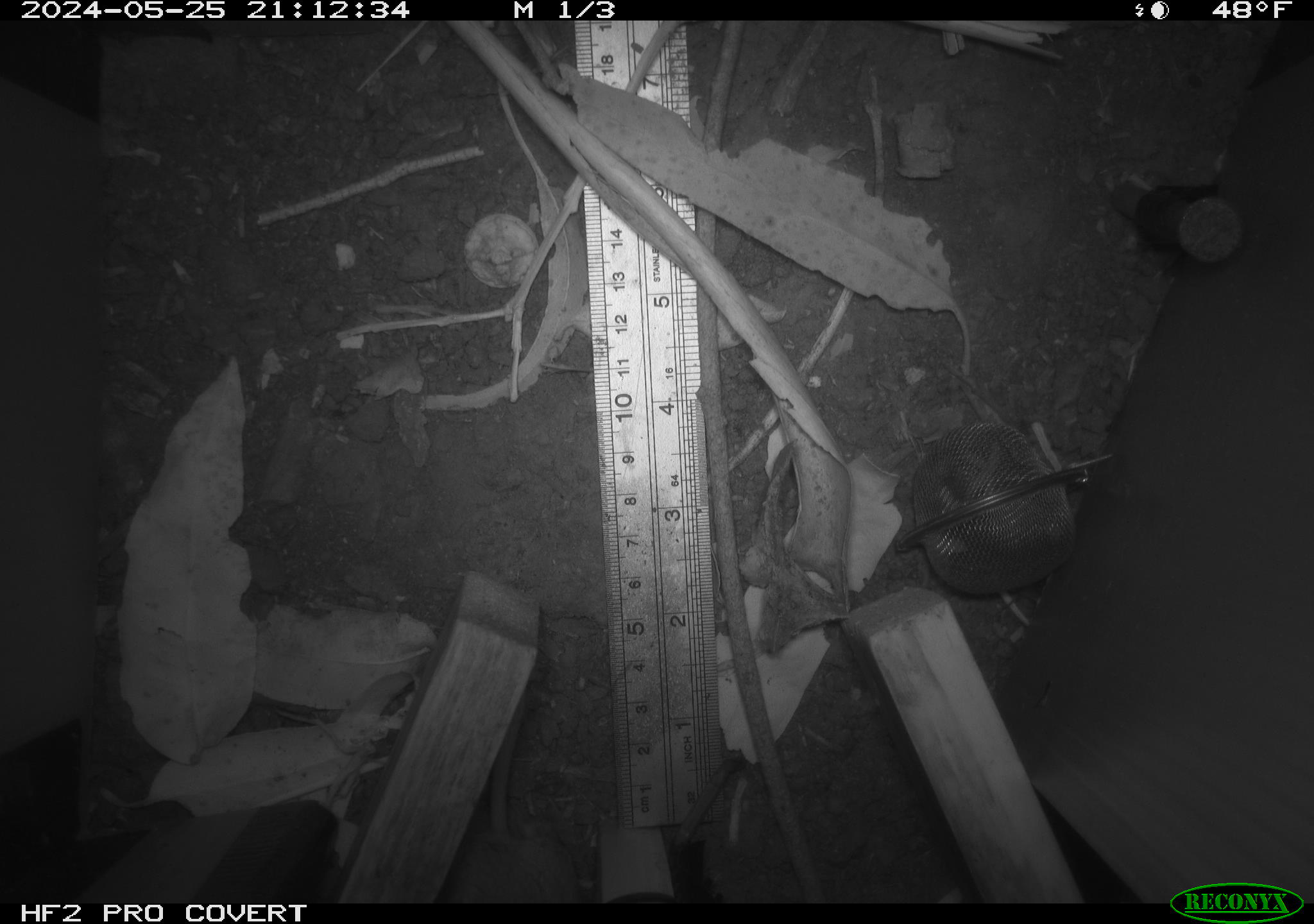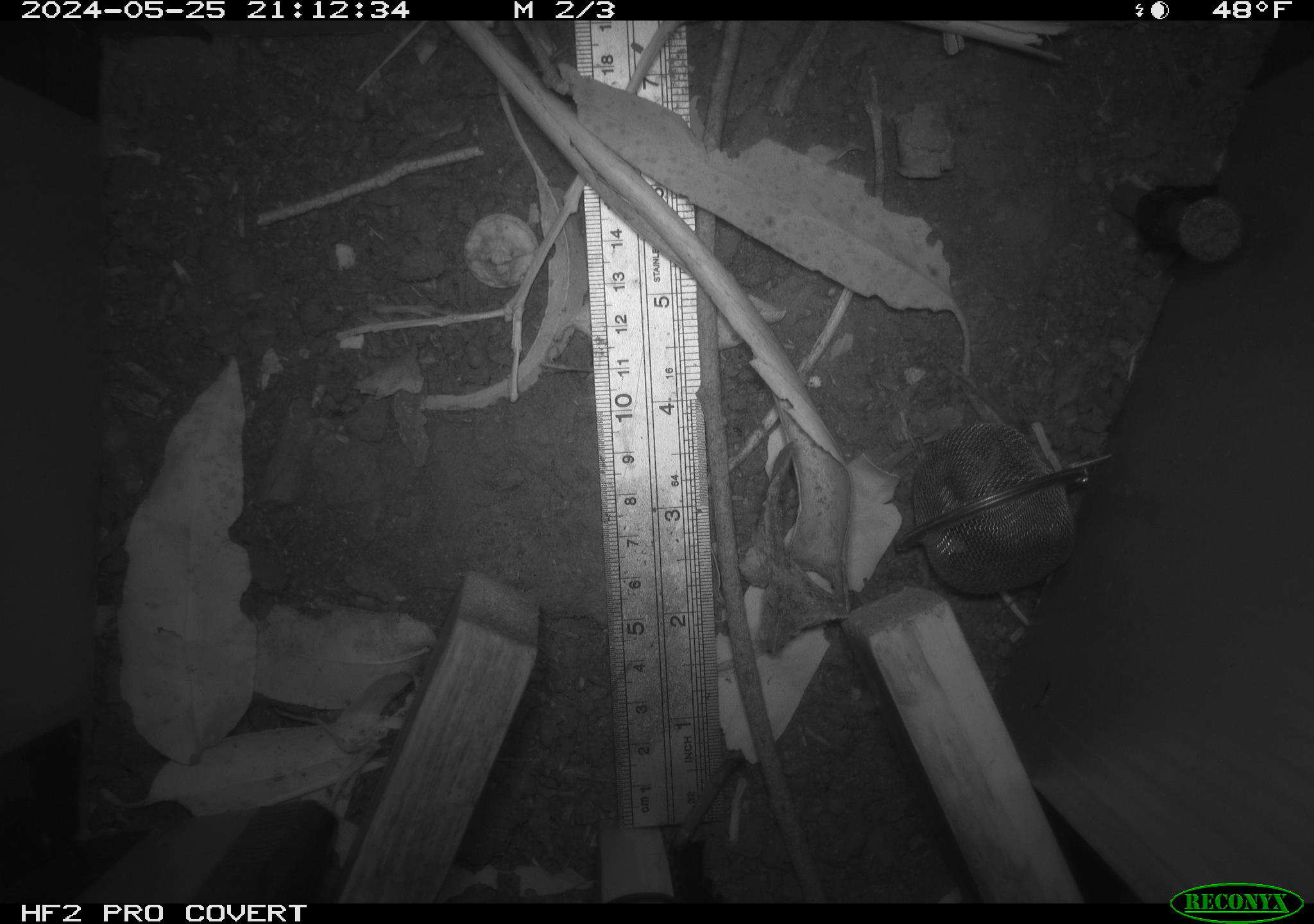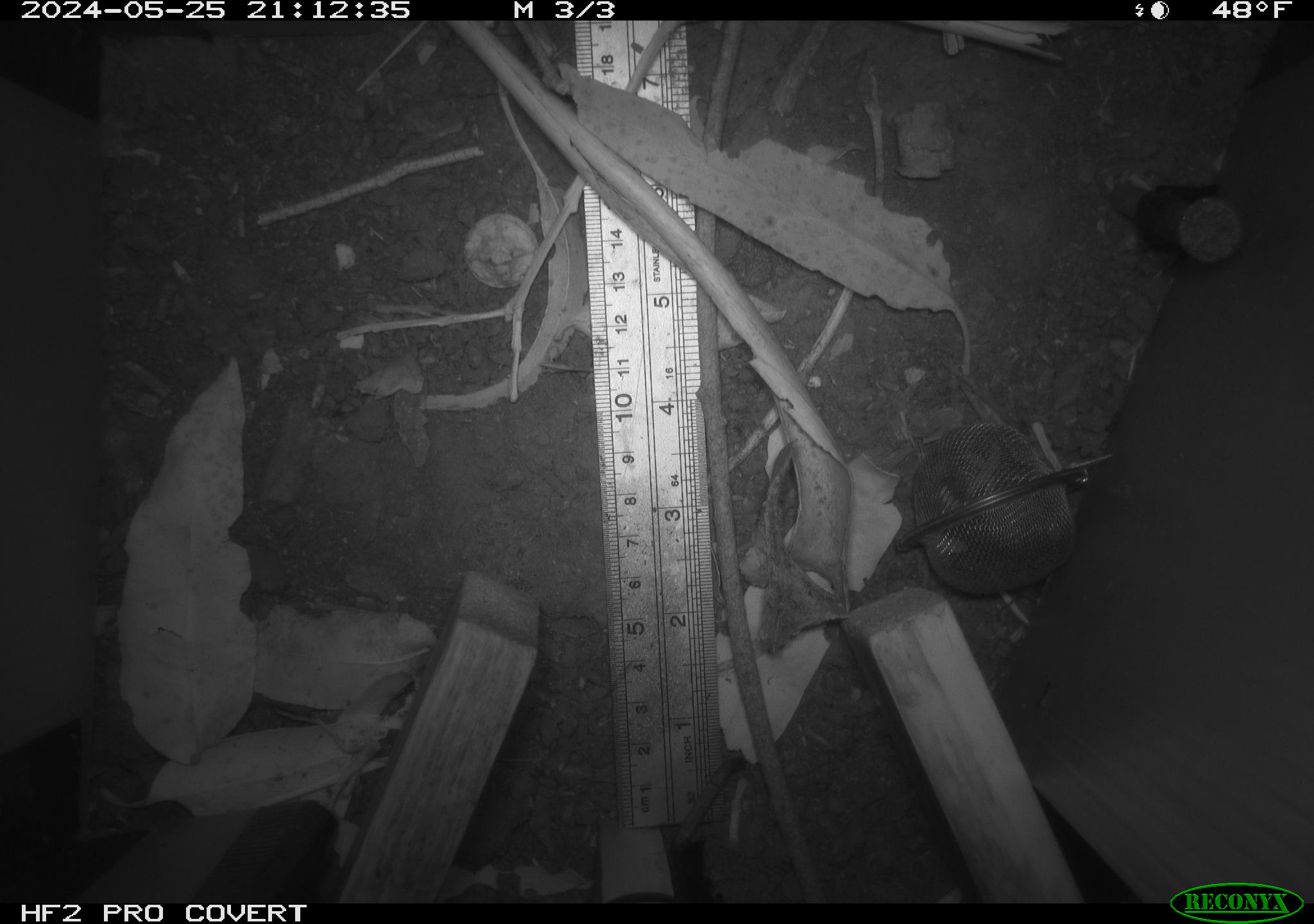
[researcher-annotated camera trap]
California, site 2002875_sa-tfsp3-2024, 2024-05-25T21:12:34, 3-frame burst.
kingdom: Animalia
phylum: Chordata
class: Mammalia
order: Rodentia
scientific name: Rodentia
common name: rodent